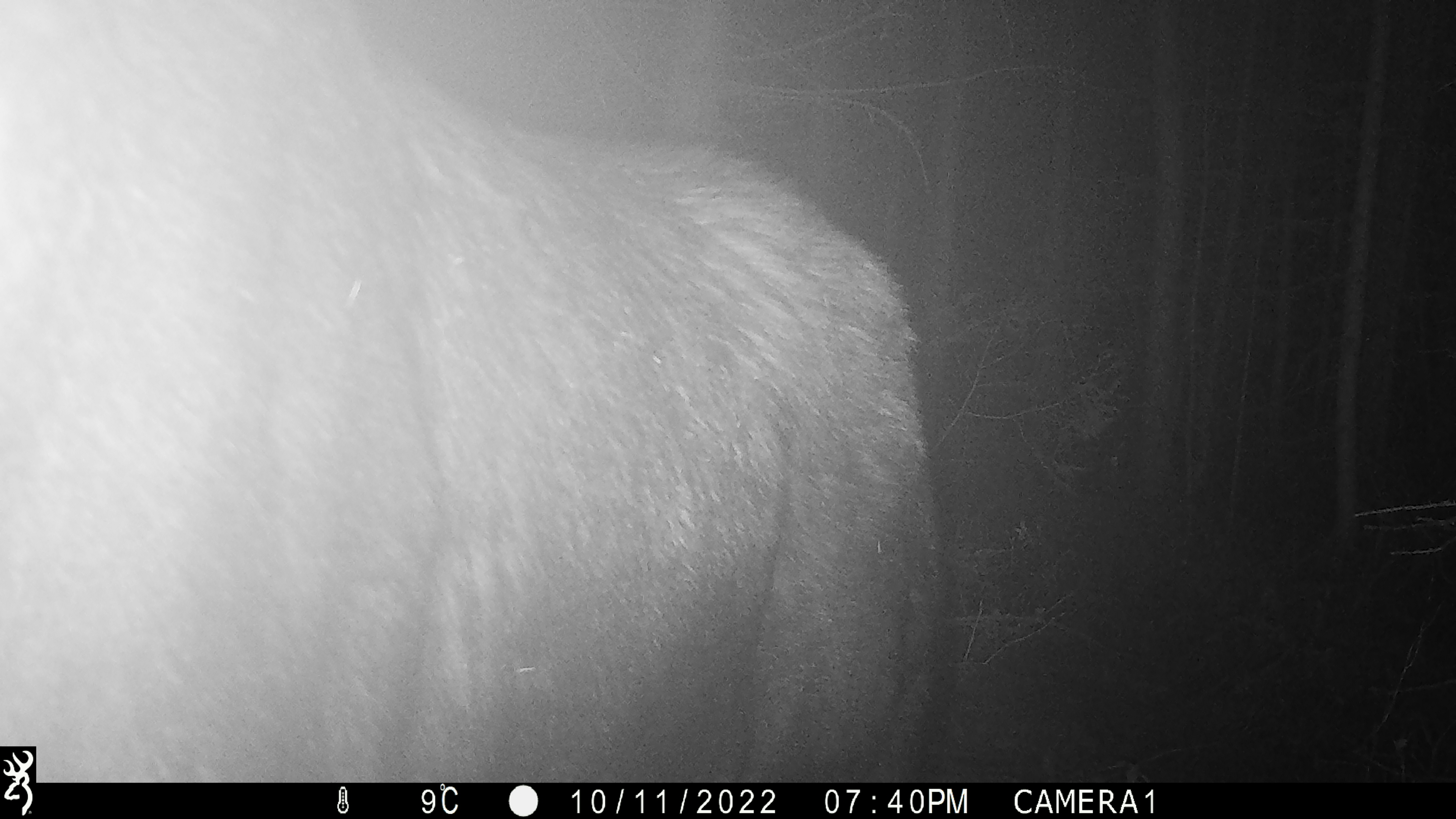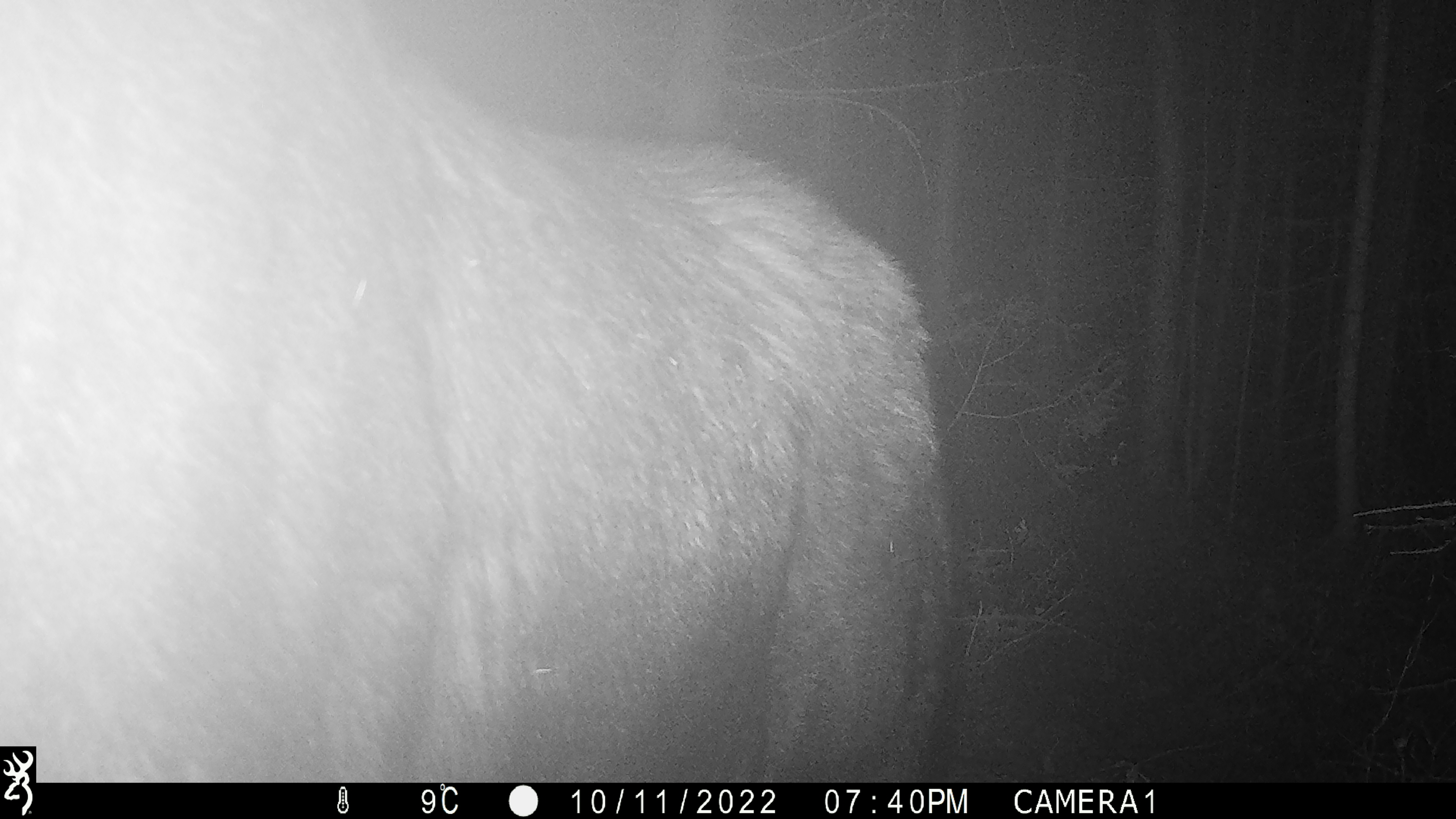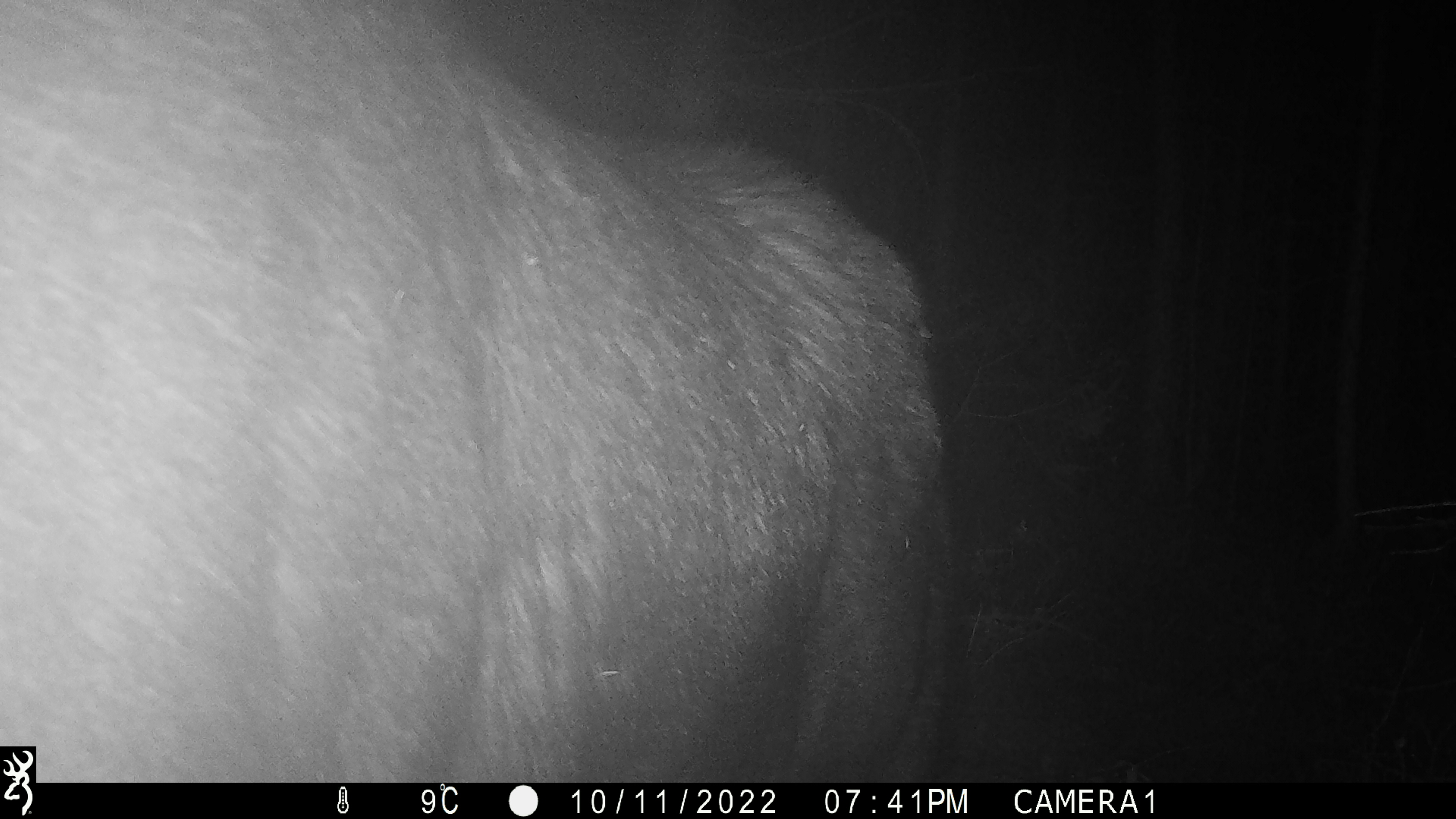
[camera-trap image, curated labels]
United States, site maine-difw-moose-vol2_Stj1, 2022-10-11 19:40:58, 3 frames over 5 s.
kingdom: Animalia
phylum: Chordata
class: Mammalia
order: Artiodactyla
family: Cervidae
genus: Alces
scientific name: Alces alces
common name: moose